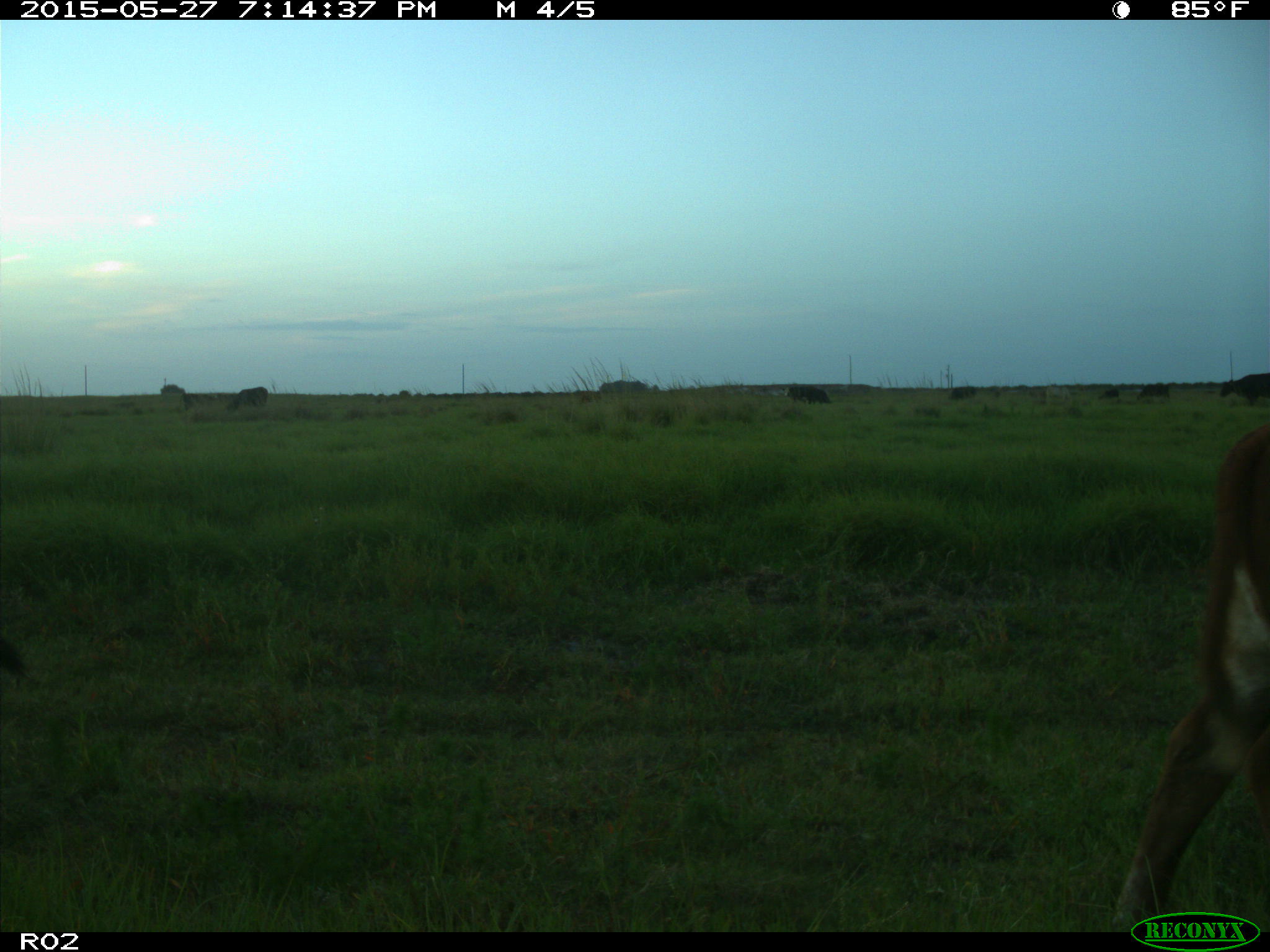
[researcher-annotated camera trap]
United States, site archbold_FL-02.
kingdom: Animalia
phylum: Chordata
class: Mammalia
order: Artiodactyla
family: Bovidae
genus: Bos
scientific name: Bos taurus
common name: domestic cow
Bos taurus (domestic cow).